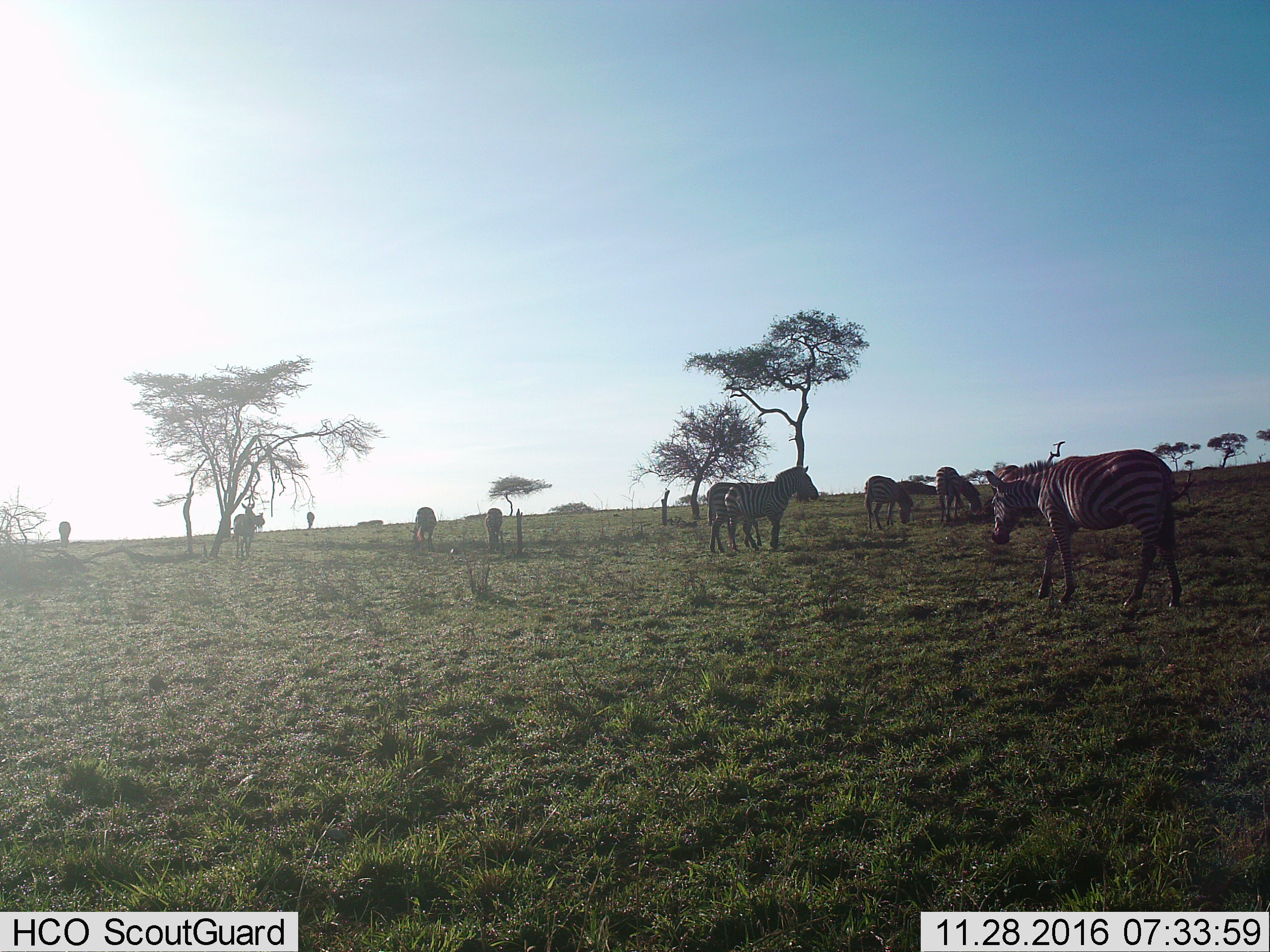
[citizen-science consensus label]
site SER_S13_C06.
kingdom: Animalia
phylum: Chordata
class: Mammalia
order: Perissodactyla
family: Equidae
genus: Equus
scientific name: Equus quagga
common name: plains zebra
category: zebraplains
Zebraplains (plains zebra) (Equus quagga), count 11-50. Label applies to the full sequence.